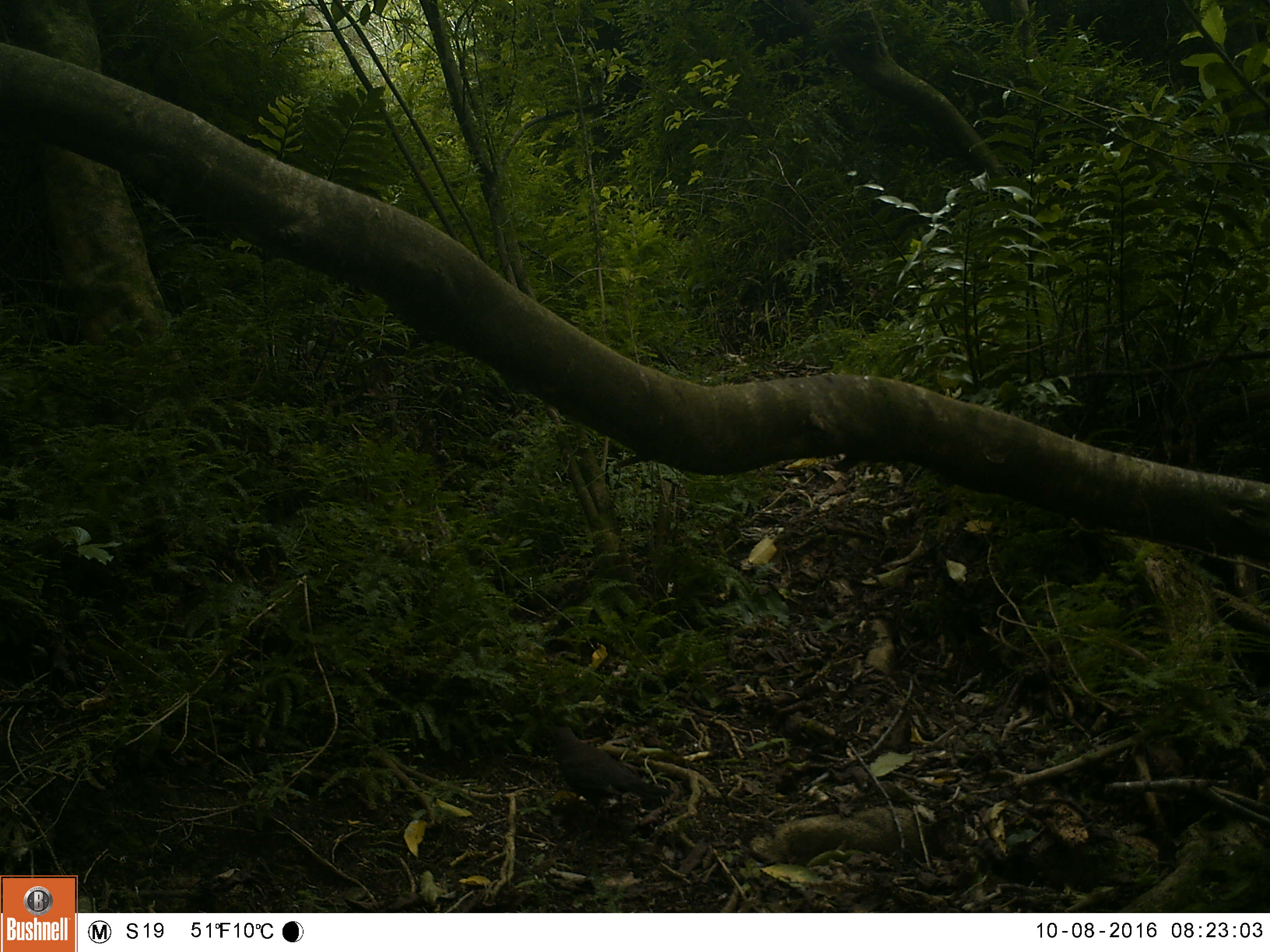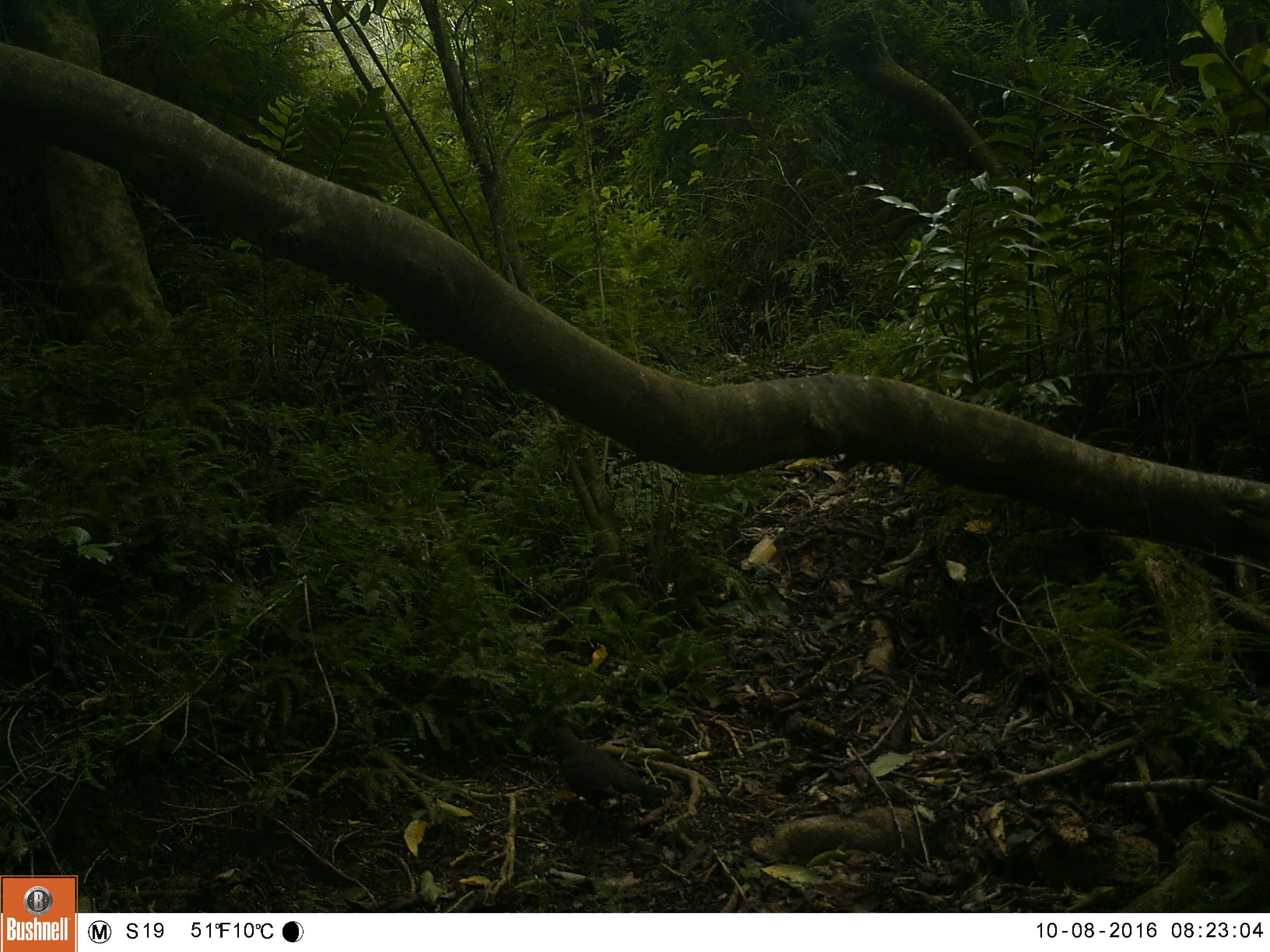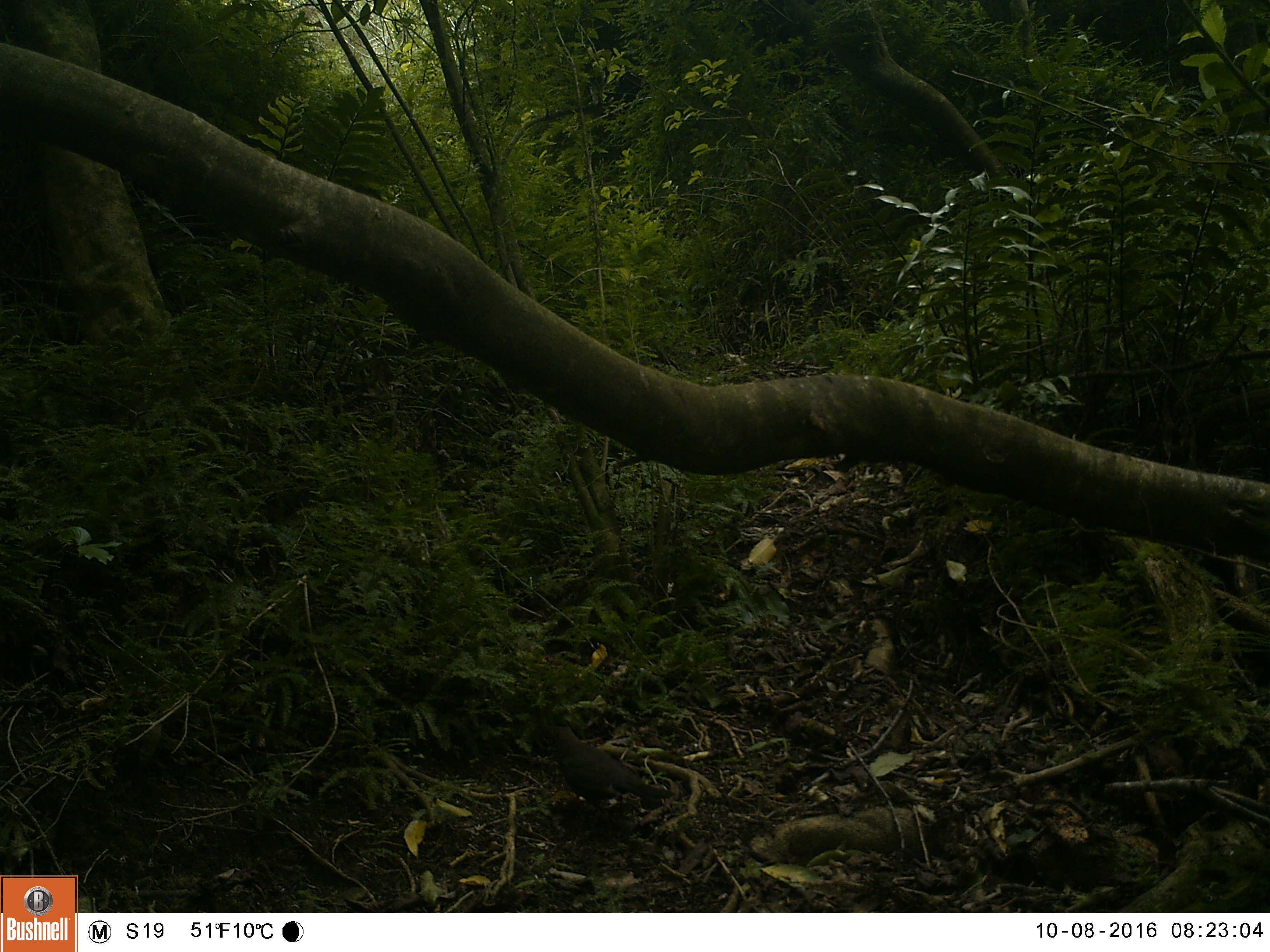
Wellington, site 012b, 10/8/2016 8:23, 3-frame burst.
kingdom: Animalia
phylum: Chordata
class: Aves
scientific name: Aves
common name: bird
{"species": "bird (Aves)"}